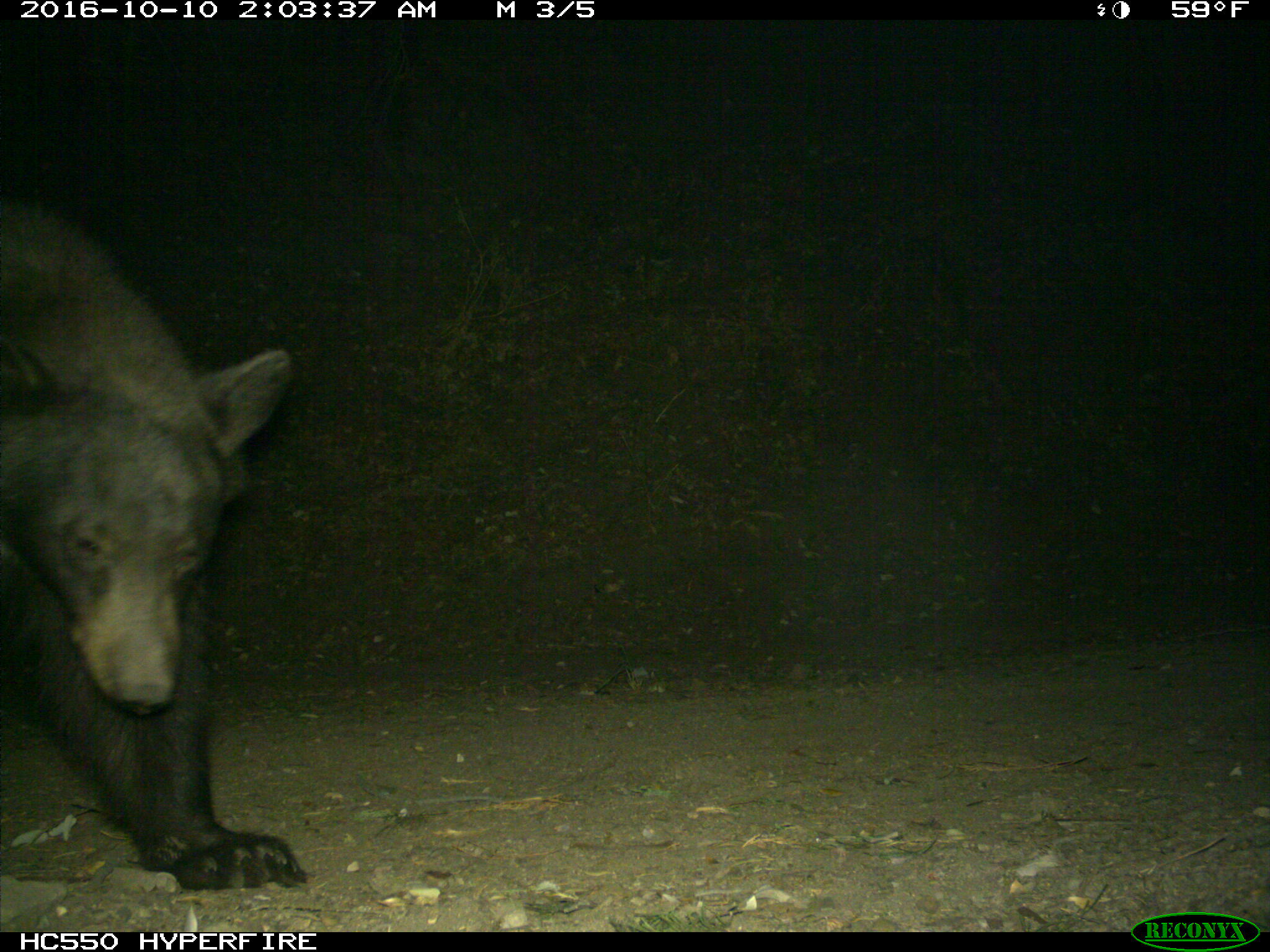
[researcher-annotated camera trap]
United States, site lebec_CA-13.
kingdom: Animalia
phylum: Chordata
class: Mammalia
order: Carnivora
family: Ursidae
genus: Ursus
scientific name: Ursus americanus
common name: american black bear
Ursus americanus (american black bear).